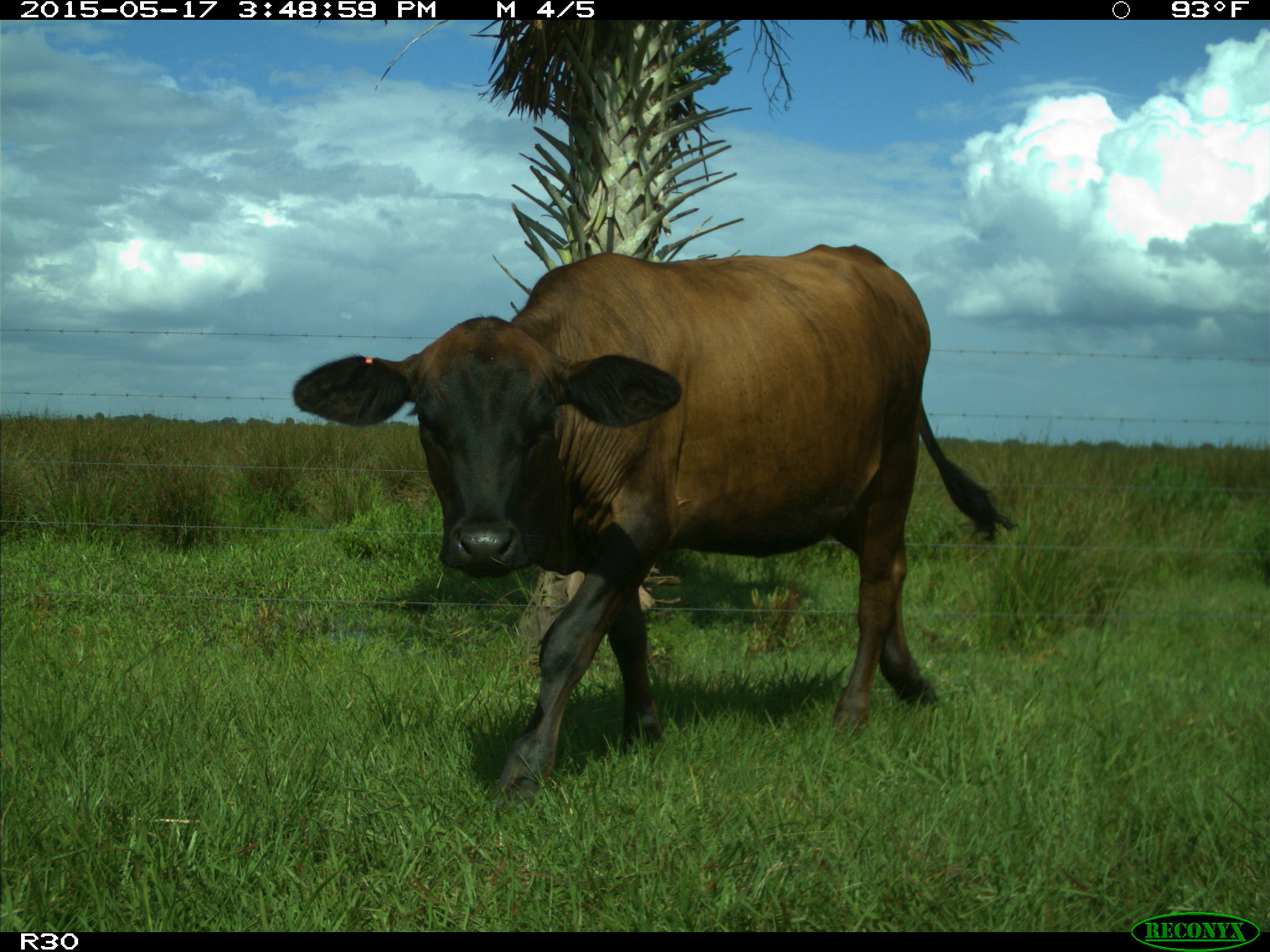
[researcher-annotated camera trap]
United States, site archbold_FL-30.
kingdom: Animalia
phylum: Chordata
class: Mammalia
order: Artiodactyla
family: Bovidae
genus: Bos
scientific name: Bos taurus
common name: domestic cow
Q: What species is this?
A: Bos taurus (domestic cow).